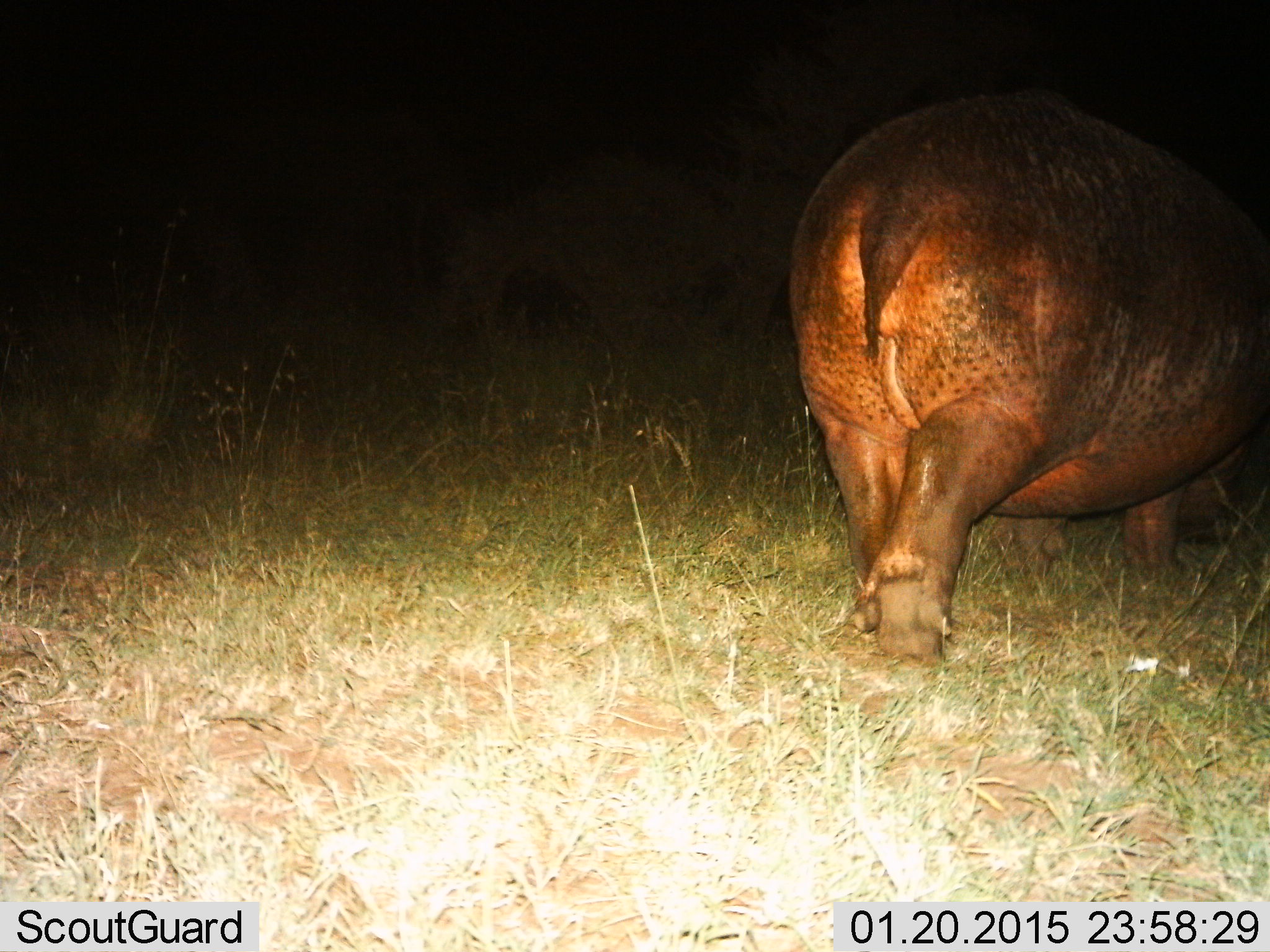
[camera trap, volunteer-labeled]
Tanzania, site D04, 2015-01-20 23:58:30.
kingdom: Animalia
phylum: Chordata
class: Mammalia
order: Artiodactyla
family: Hippopotamidae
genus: Hippopotamus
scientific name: Hippopotamus amphibius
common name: hippopotamus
Hippopotamus (Hippopotamus amphibius), count 1. Behavior (volunteer vote fractions): standing 0%, resting 0%, moving 100%, interacting 0%. Young present (vote fraction): 0%. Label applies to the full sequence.